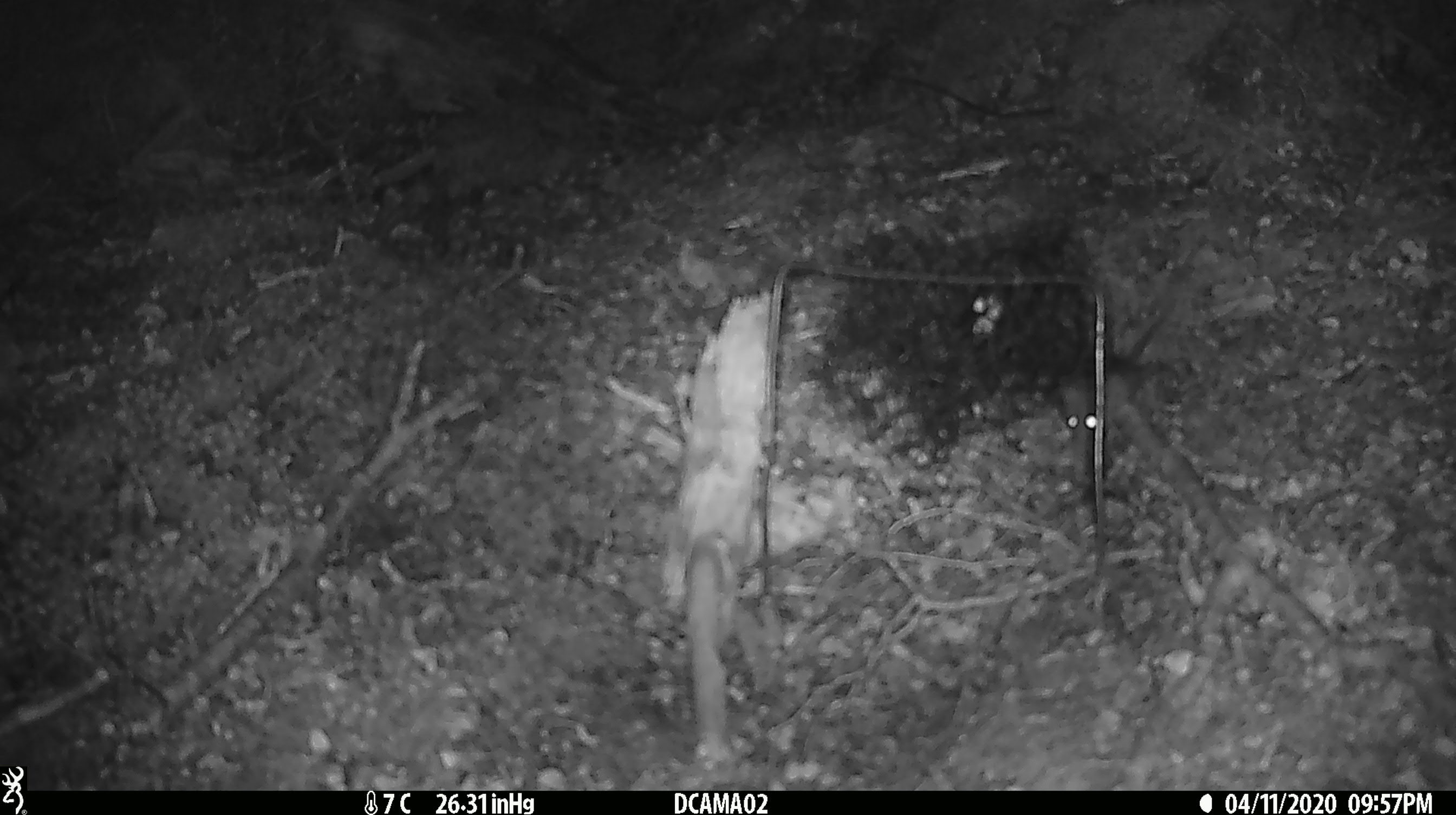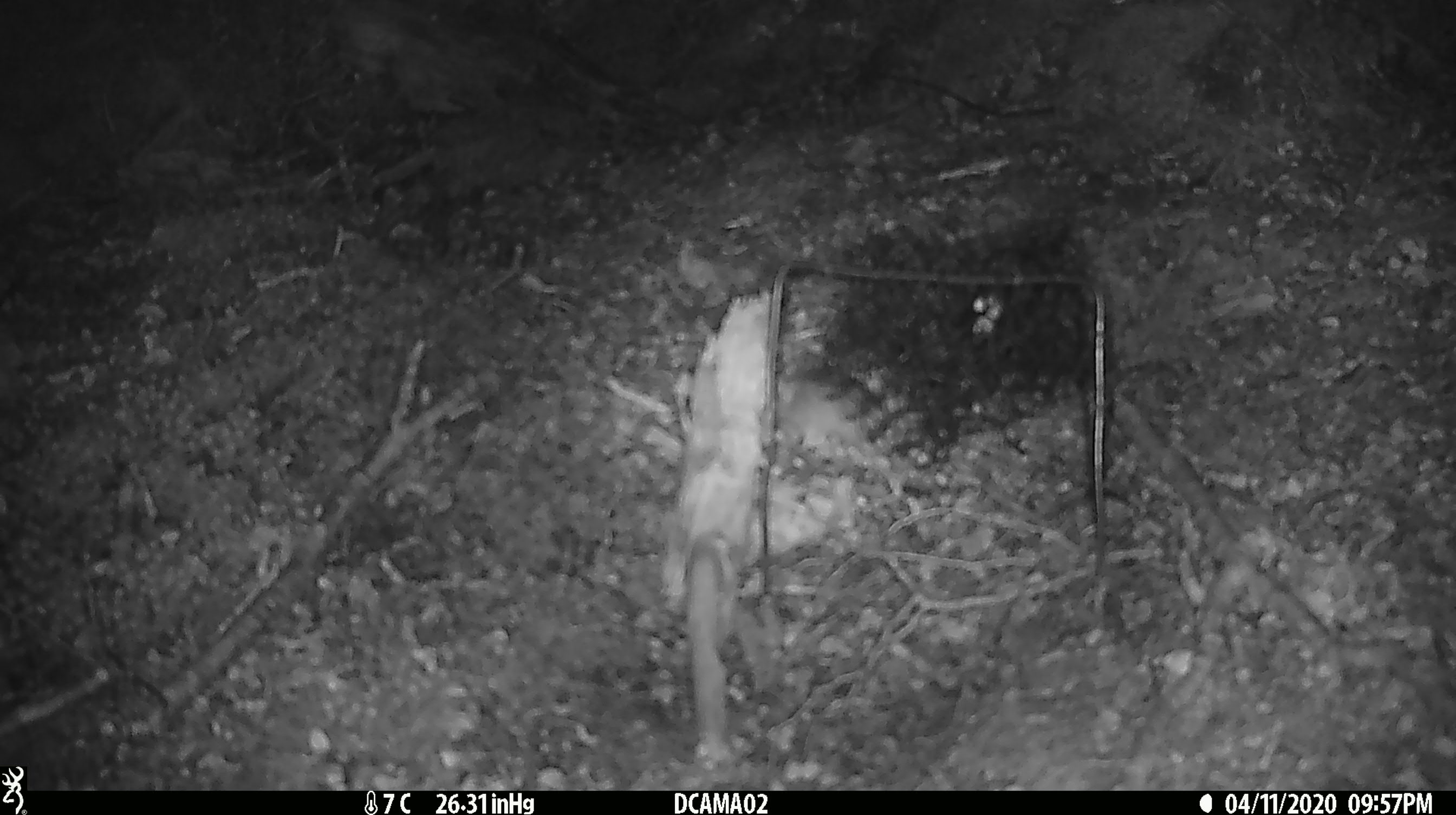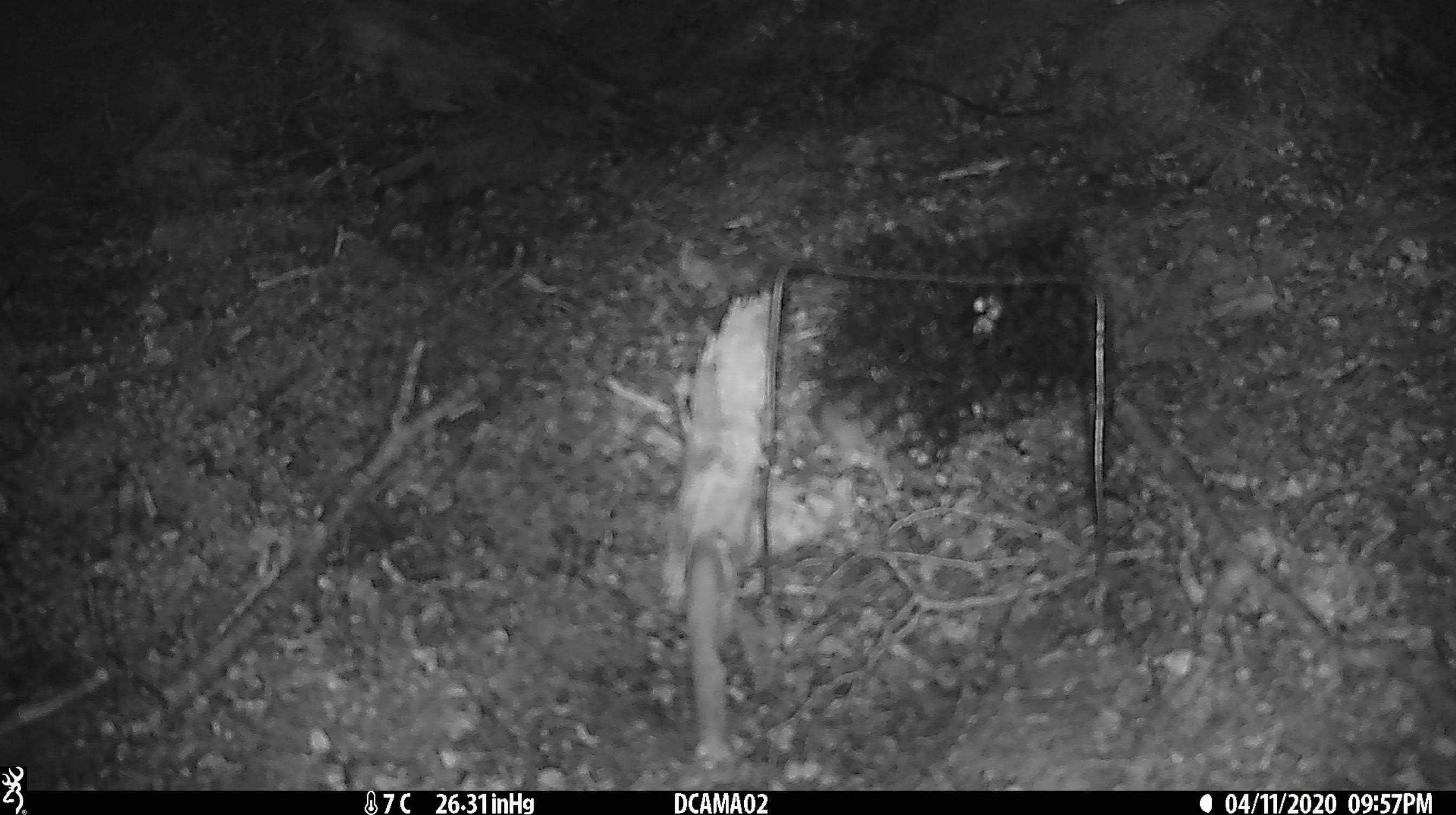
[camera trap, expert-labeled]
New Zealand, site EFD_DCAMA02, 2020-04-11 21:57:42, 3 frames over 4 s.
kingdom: Animalia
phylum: Chordata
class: Mammalia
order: Rodentia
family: Muridae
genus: Mus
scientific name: Mus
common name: mouse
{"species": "mouse (Mus)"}